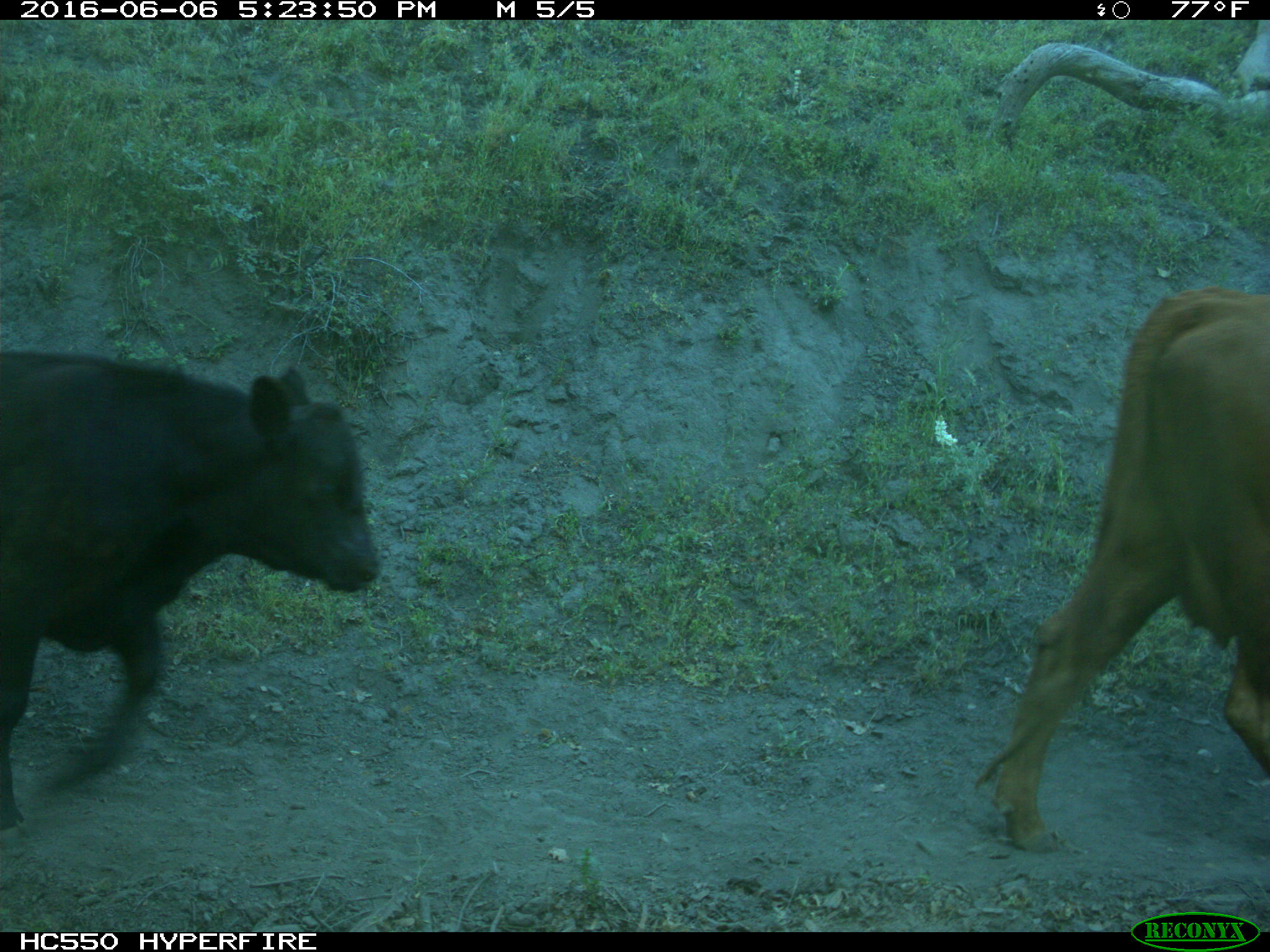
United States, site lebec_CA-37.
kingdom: Animalia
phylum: Chordata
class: Mammalia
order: Artiodactyla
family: Bovidae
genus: Bos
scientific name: Bos taurus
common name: domestic cow